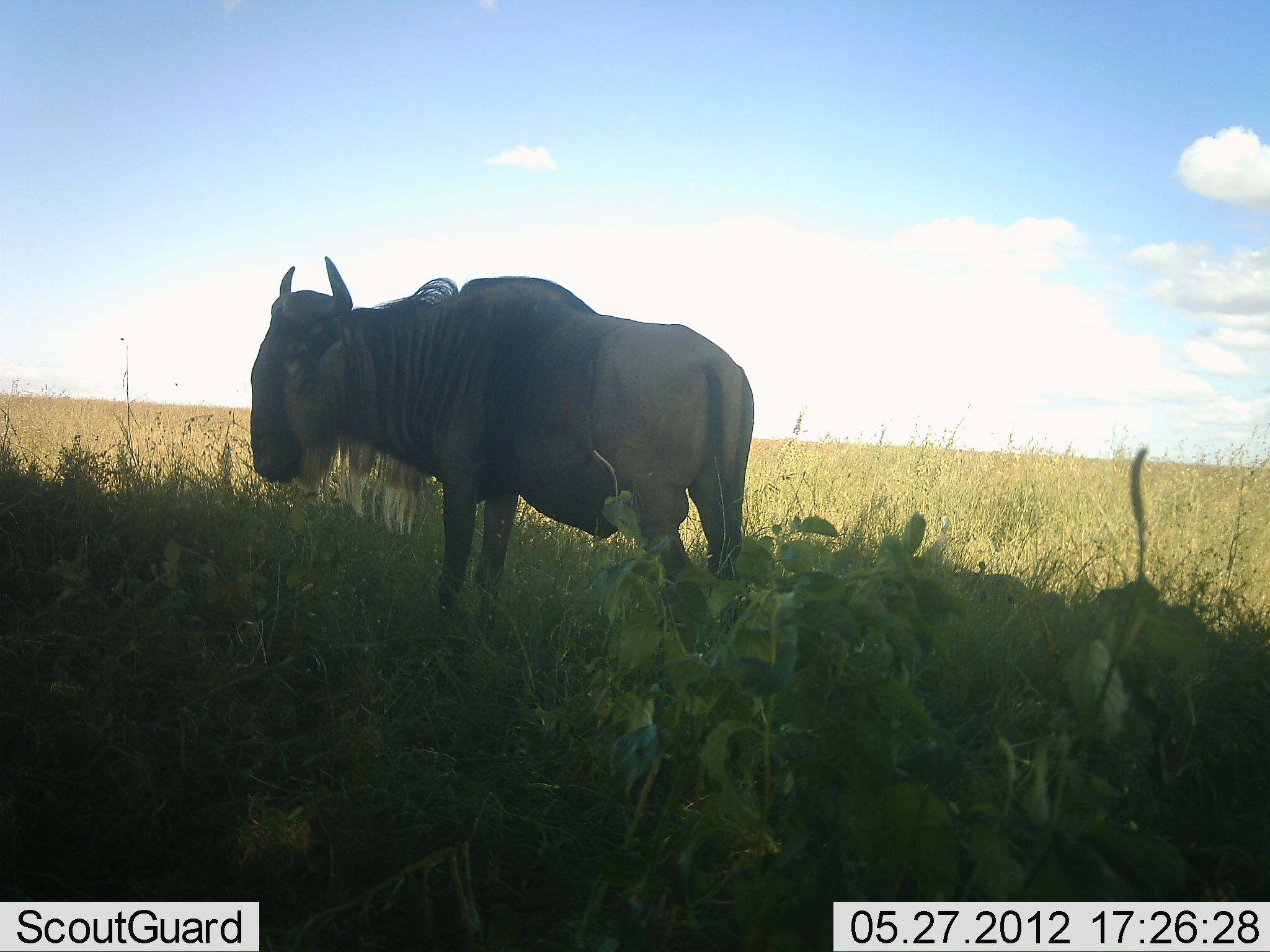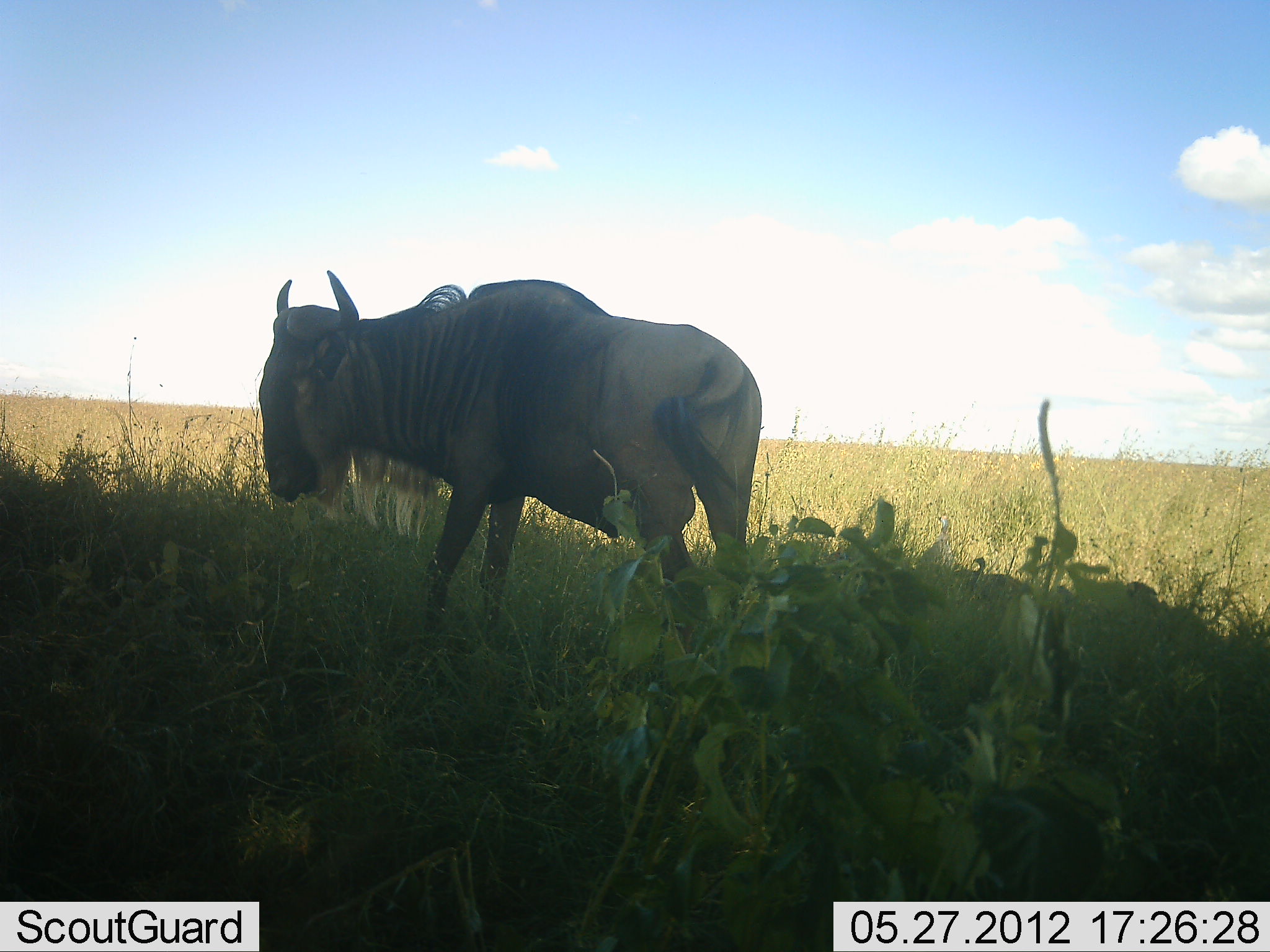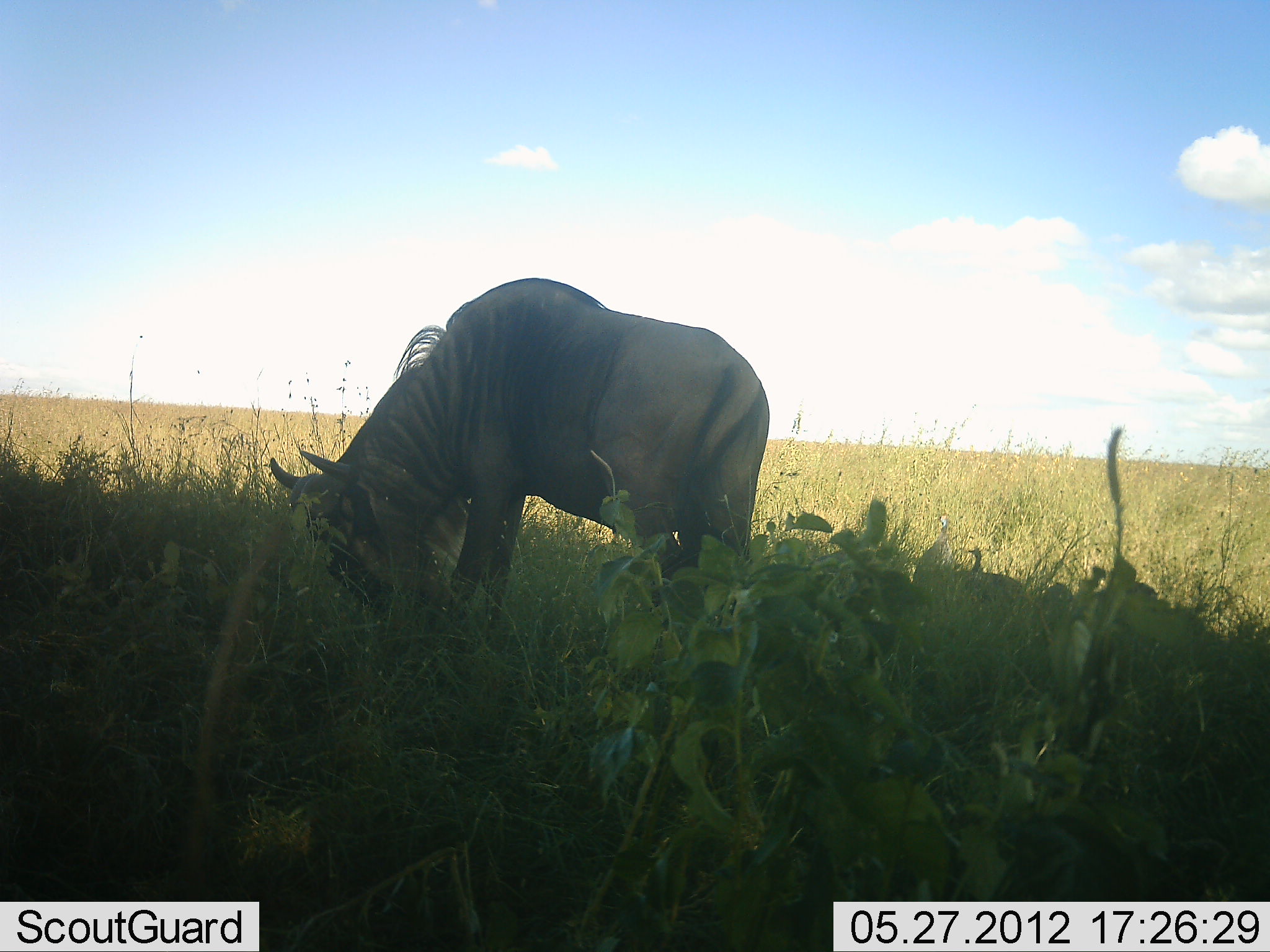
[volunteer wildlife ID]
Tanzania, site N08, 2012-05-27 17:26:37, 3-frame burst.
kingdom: Animalia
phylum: Chordata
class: Mammalia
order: Artiodactyla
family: Bovidae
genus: Connochaetes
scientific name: Connochaetes taurinus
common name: blue wildebeest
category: wildebeest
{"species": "wildebeest (blue wildebeest) (Connochaetes taurinus)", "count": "1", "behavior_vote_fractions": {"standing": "59%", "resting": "0%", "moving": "27%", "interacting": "0%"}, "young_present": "0%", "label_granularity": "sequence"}